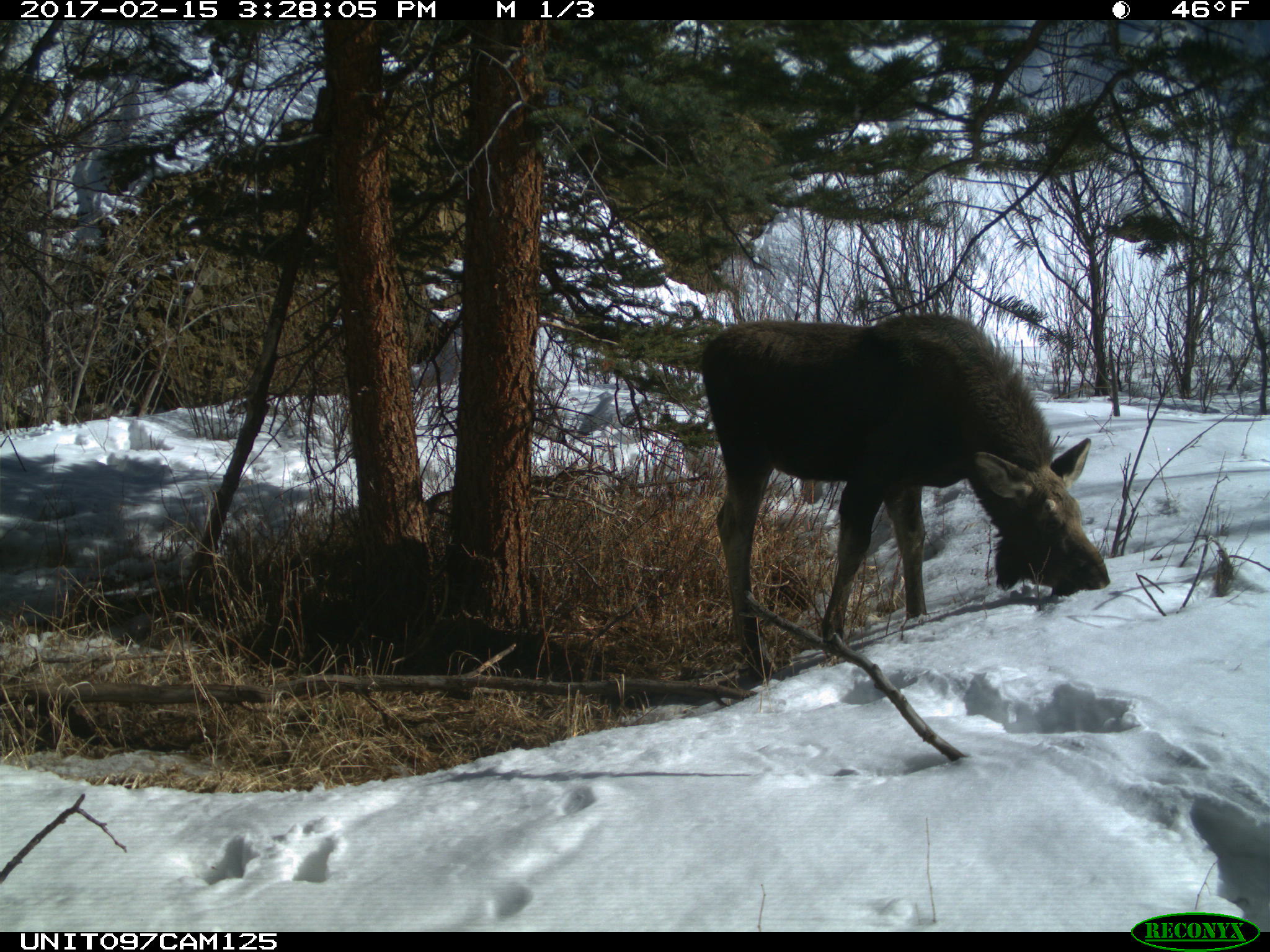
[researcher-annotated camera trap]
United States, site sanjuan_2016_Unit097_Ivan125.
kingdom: Animalia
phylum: Chordata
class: Mammalia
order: Artiodactyla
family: Cervidae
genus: Alces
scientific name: Alces alces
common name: moose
Alces alces (moose).